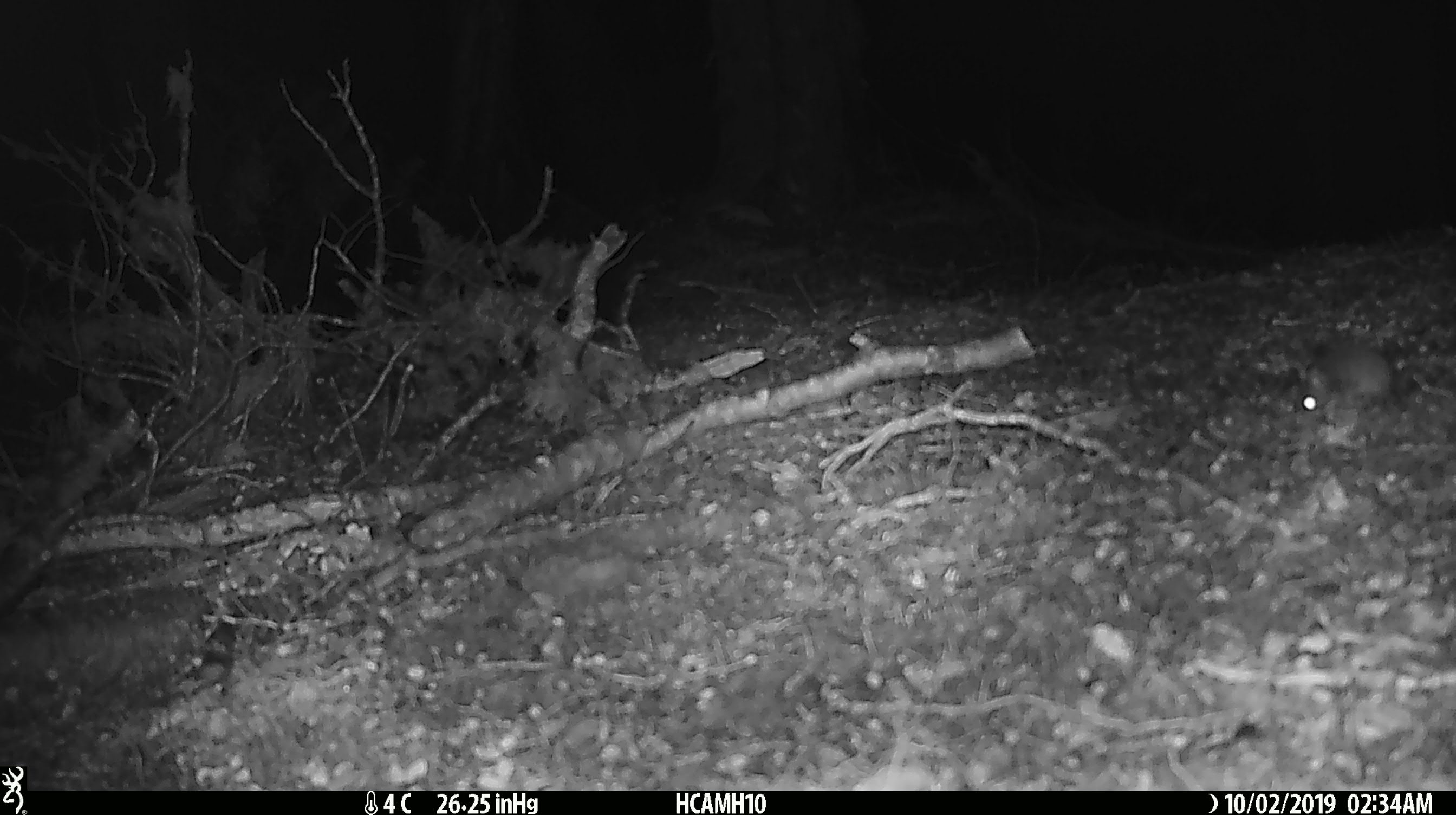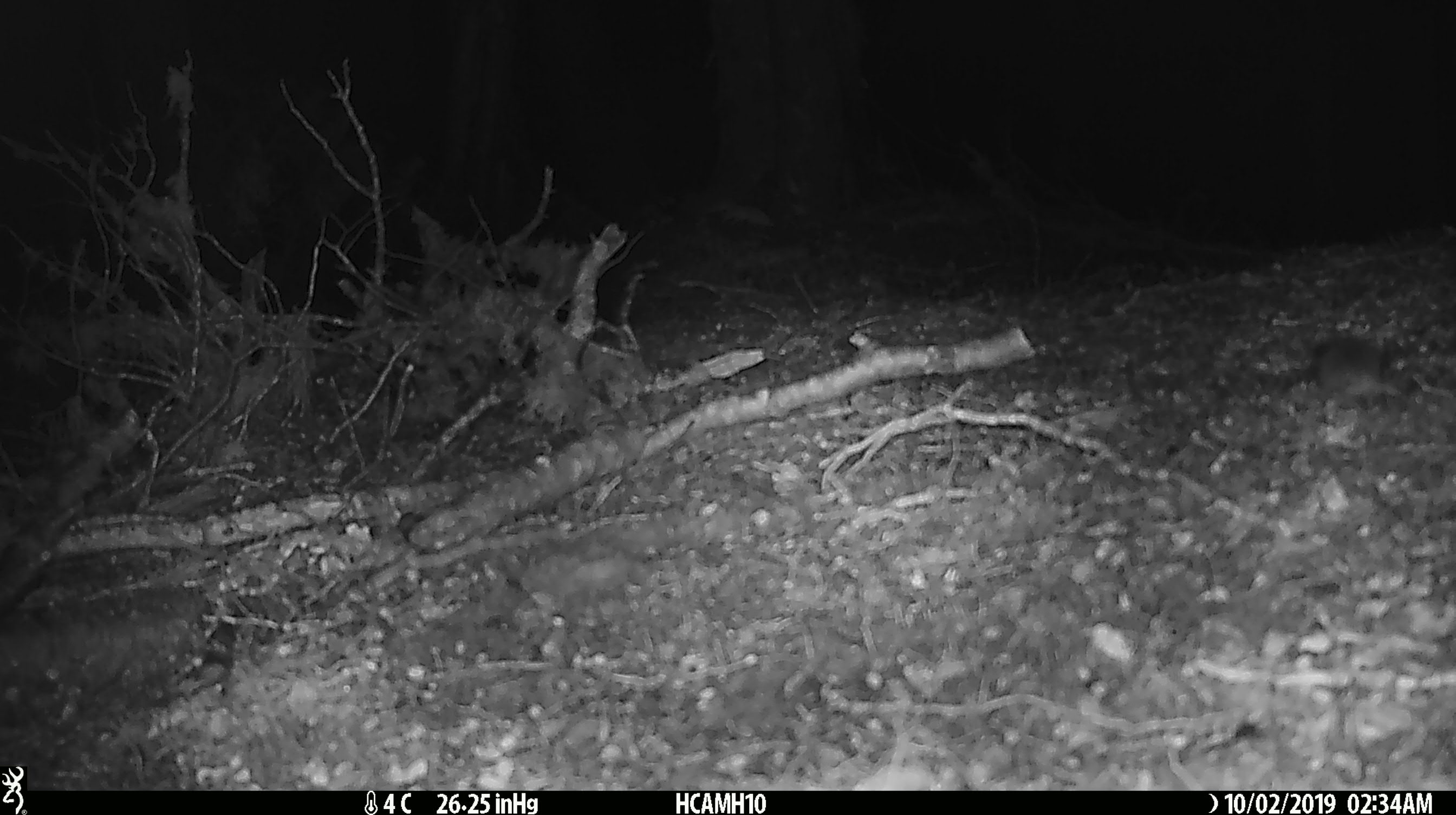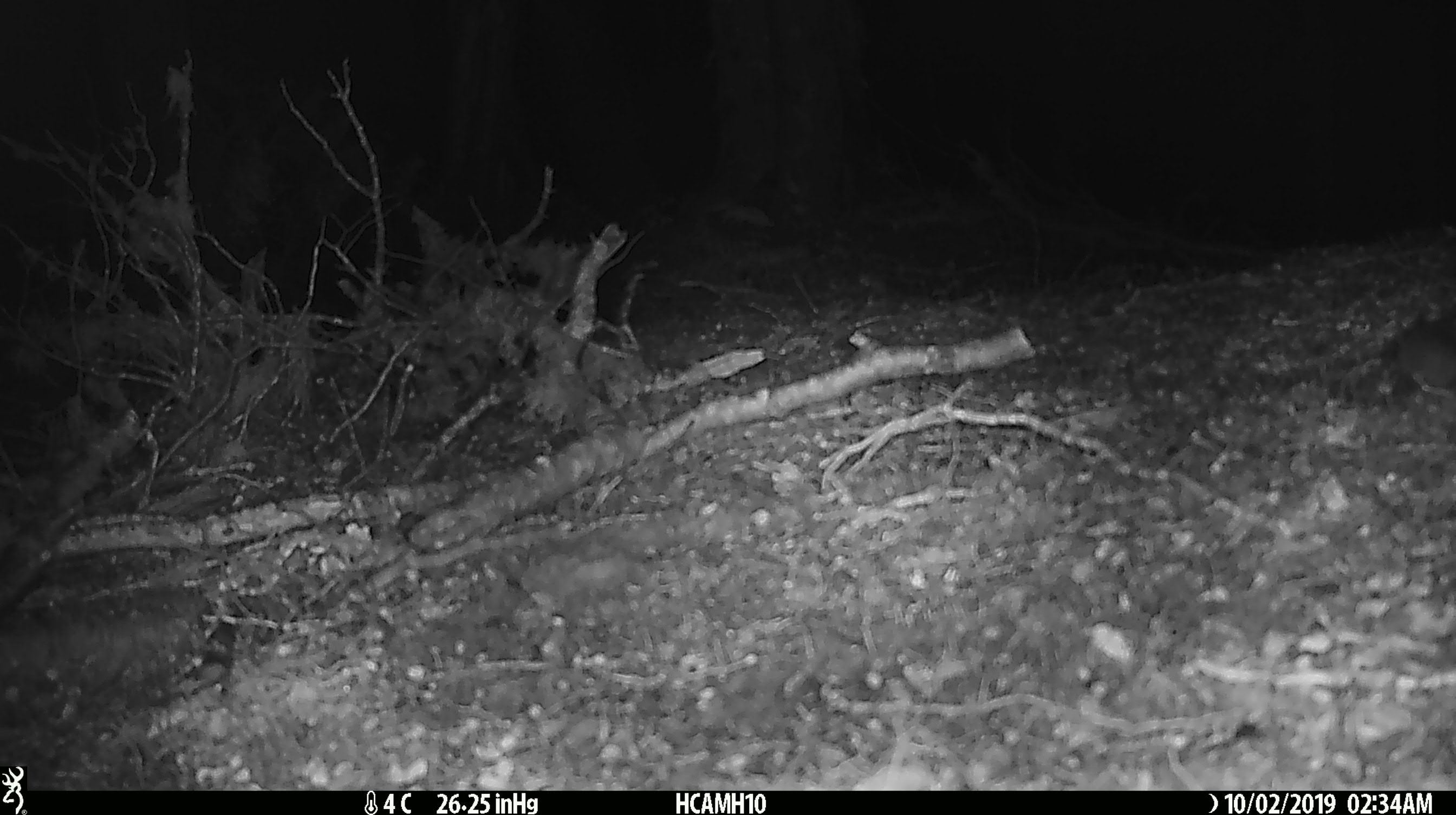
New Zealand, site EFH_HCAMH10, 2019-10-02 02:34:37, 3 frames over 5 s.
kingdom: Animalia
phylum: Chordata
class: Mammalia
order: Rodentia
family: Muridae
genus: Mus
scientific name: Mus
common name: mouse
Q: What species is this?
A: Mouse (Mus).